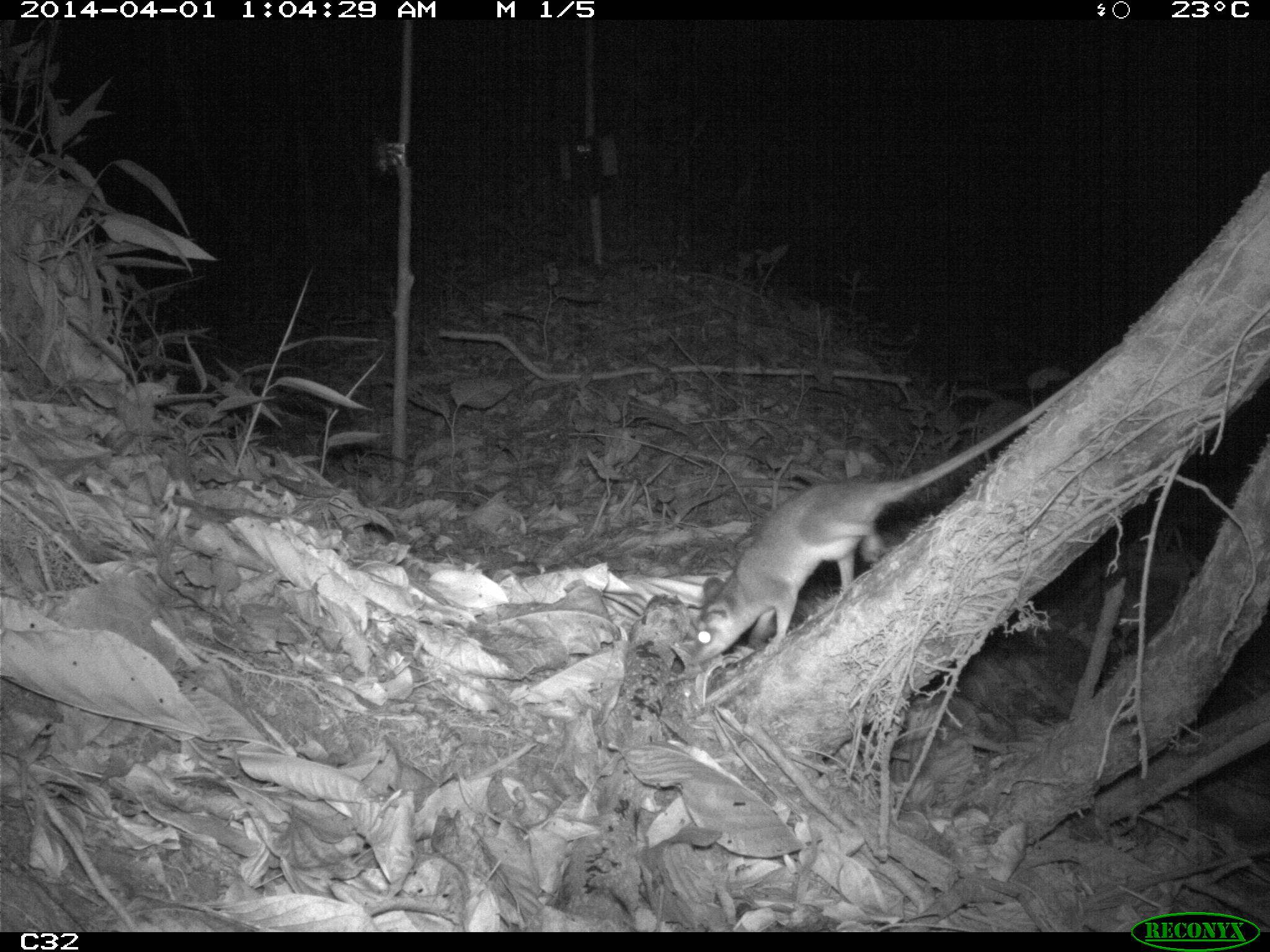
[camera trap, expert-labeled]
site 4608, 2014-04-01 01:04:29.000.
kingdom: Animalia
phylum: Chordata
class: Mammalia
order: Didelphimorphia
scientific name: Didelphimorphia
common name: opossum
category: unknown opossum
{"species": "unknown opossum (opossum) (Didelphimorphia)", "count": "1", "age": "adult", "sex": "female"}